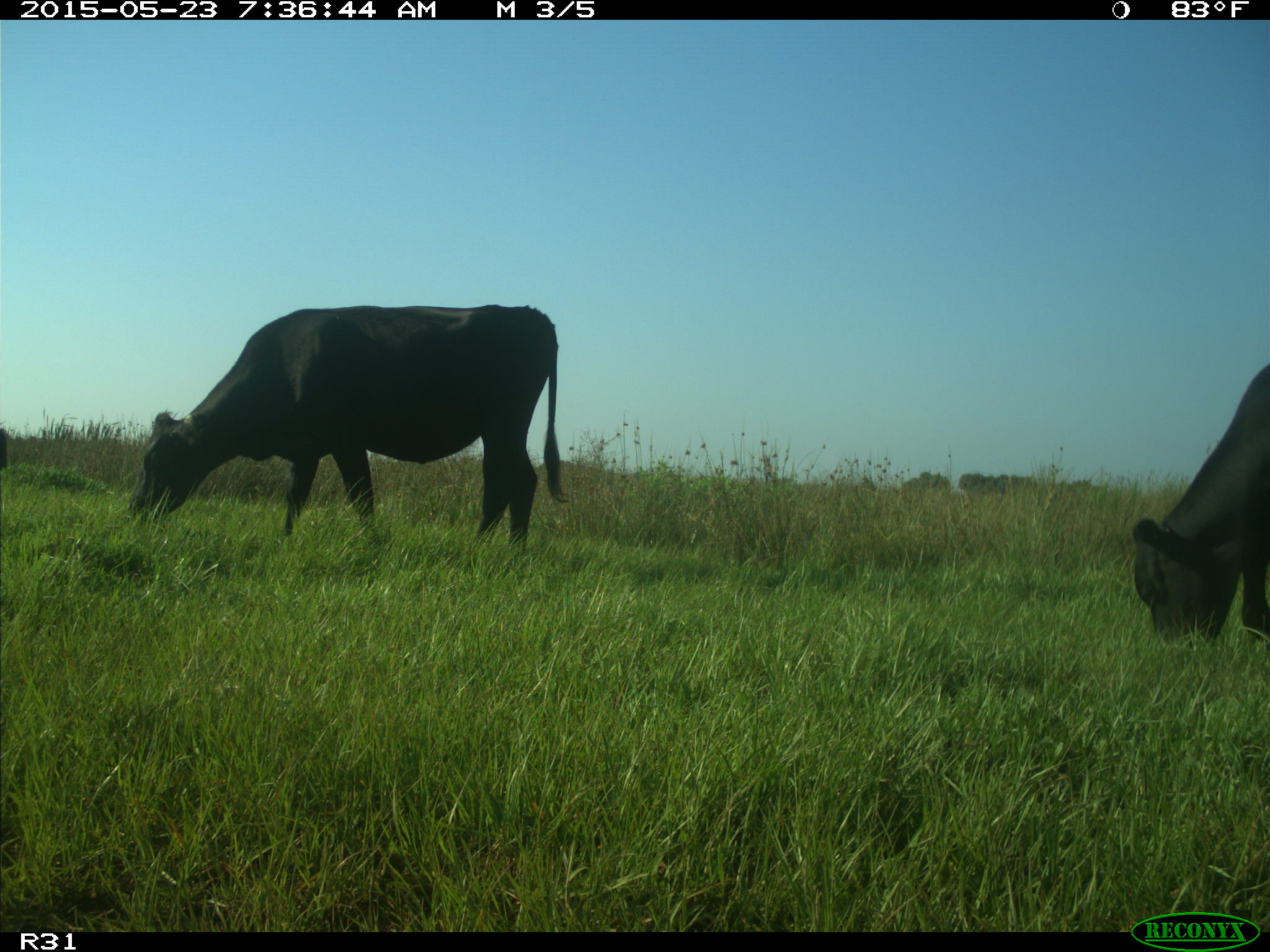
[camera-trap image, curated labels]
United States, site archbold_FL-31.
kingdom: Animalia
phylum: Chordata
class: Mammalia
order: Artiodactyla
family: Bovidae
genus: Bos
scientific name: Bos taurus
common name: domestic cow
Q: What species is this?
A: Bos taurus (domestic cow).